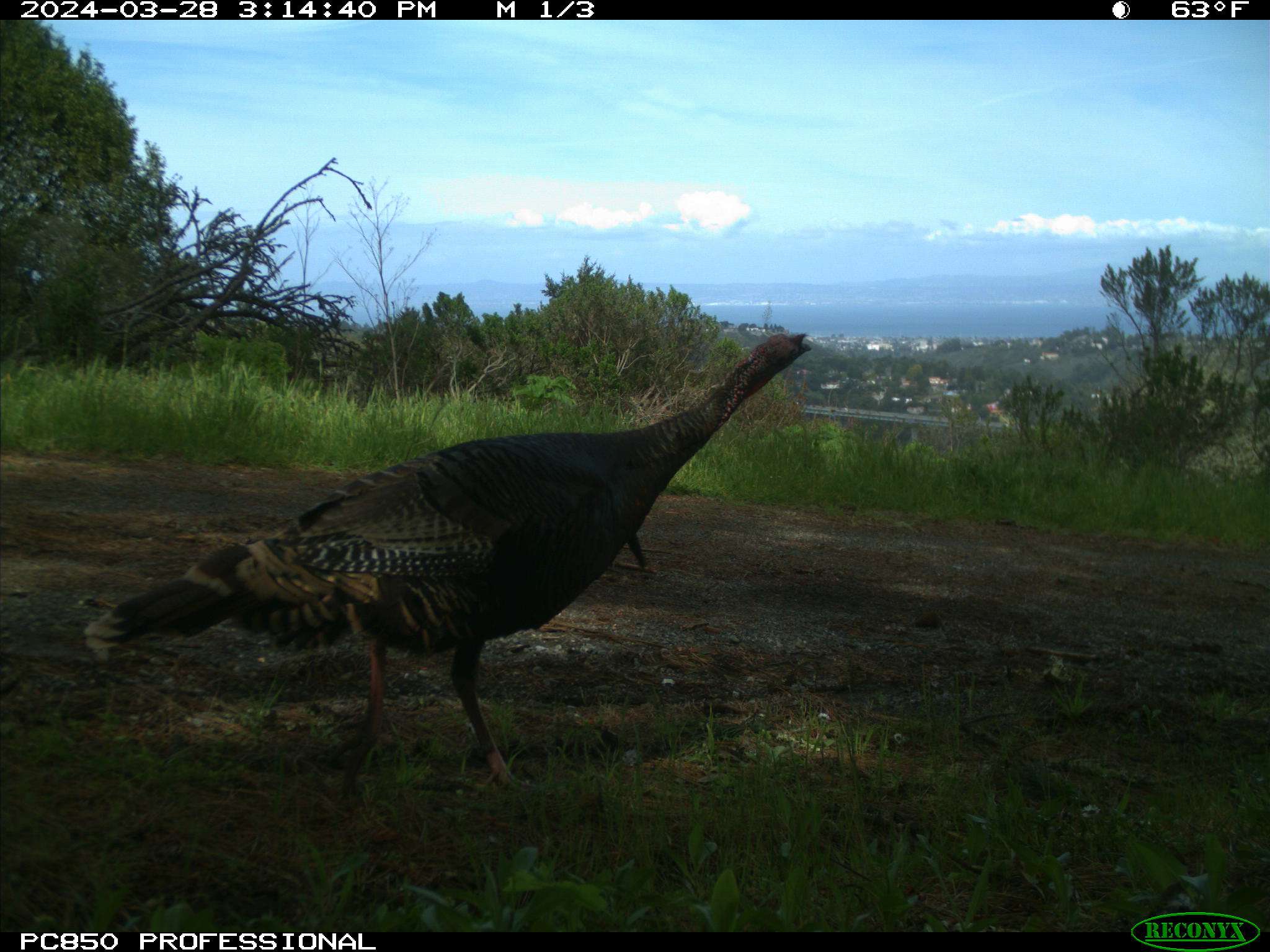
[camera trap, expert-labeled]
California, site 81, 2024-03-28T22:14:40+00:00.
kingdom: Animalia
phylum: Chordata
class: Aves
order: Galliformes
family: Phasianidae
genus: Meleagris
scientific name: Meleagris gallopavo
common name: turkey